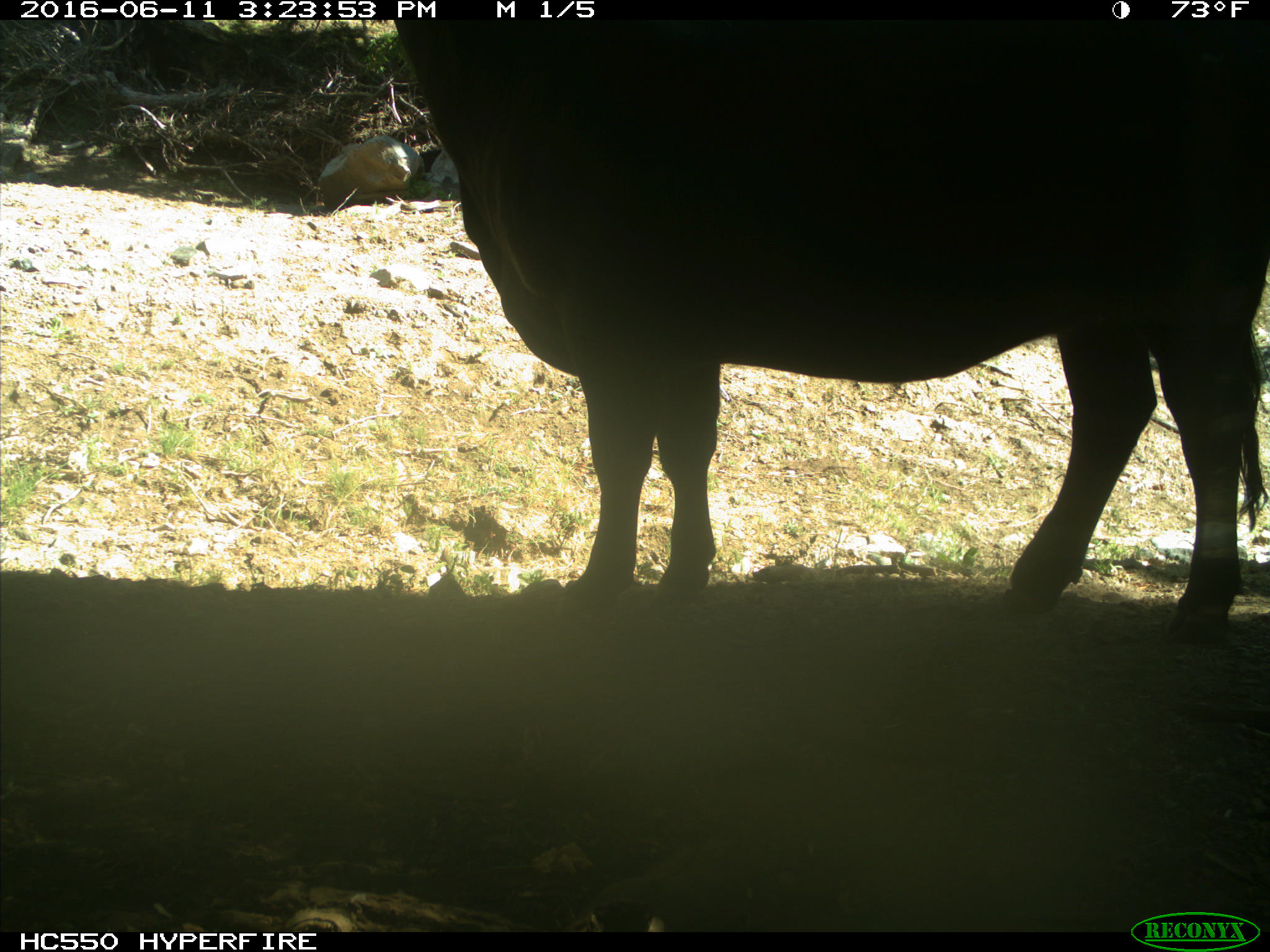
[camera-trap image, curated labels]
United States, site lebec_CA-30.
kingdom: Animalia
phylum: Chordata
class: Mammalia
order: Artiodactyla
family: Bovidae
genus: Bos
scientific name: Bos taurus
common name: domestic cow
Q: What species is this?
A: Bos taurus (domestic cow).